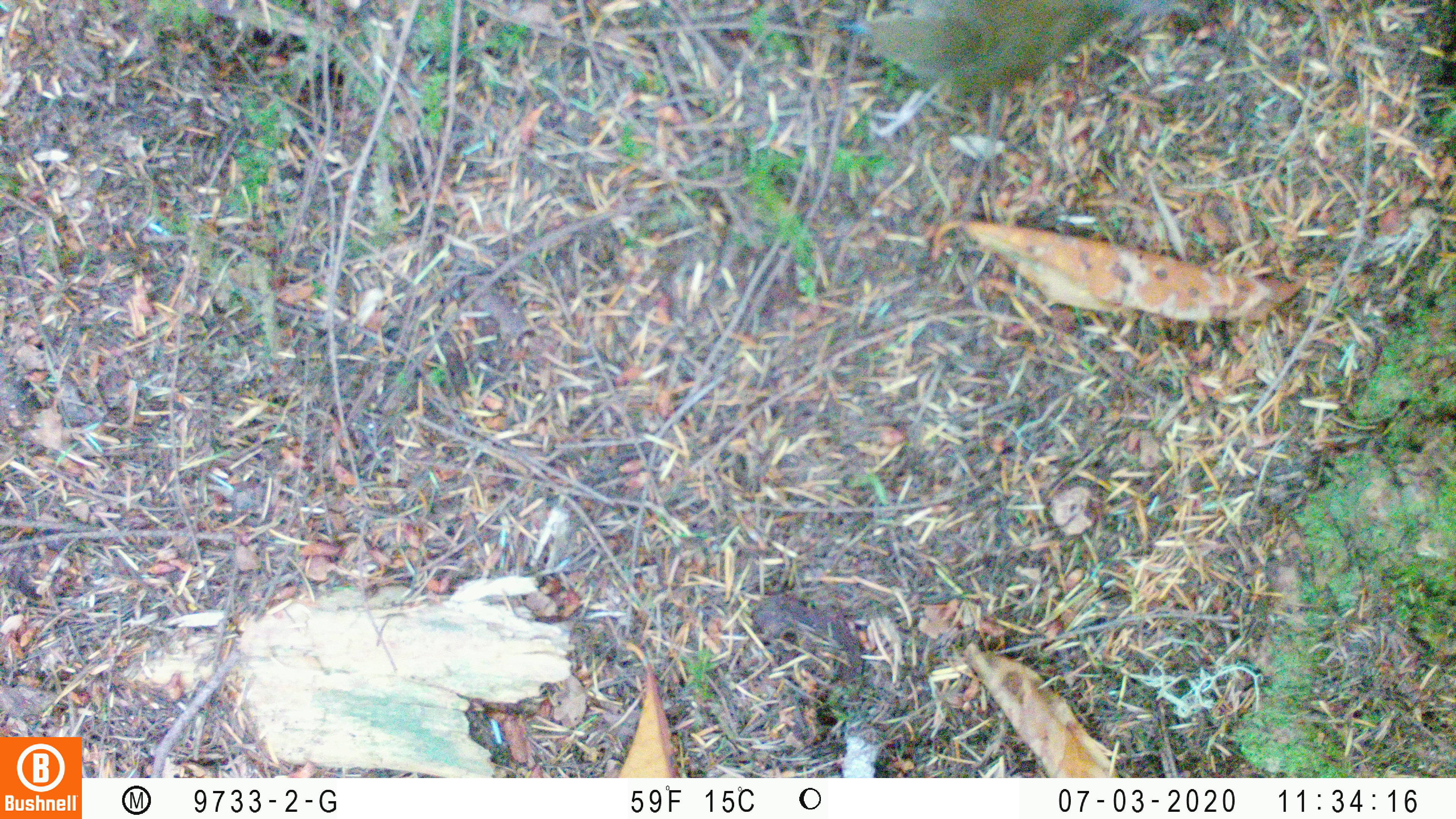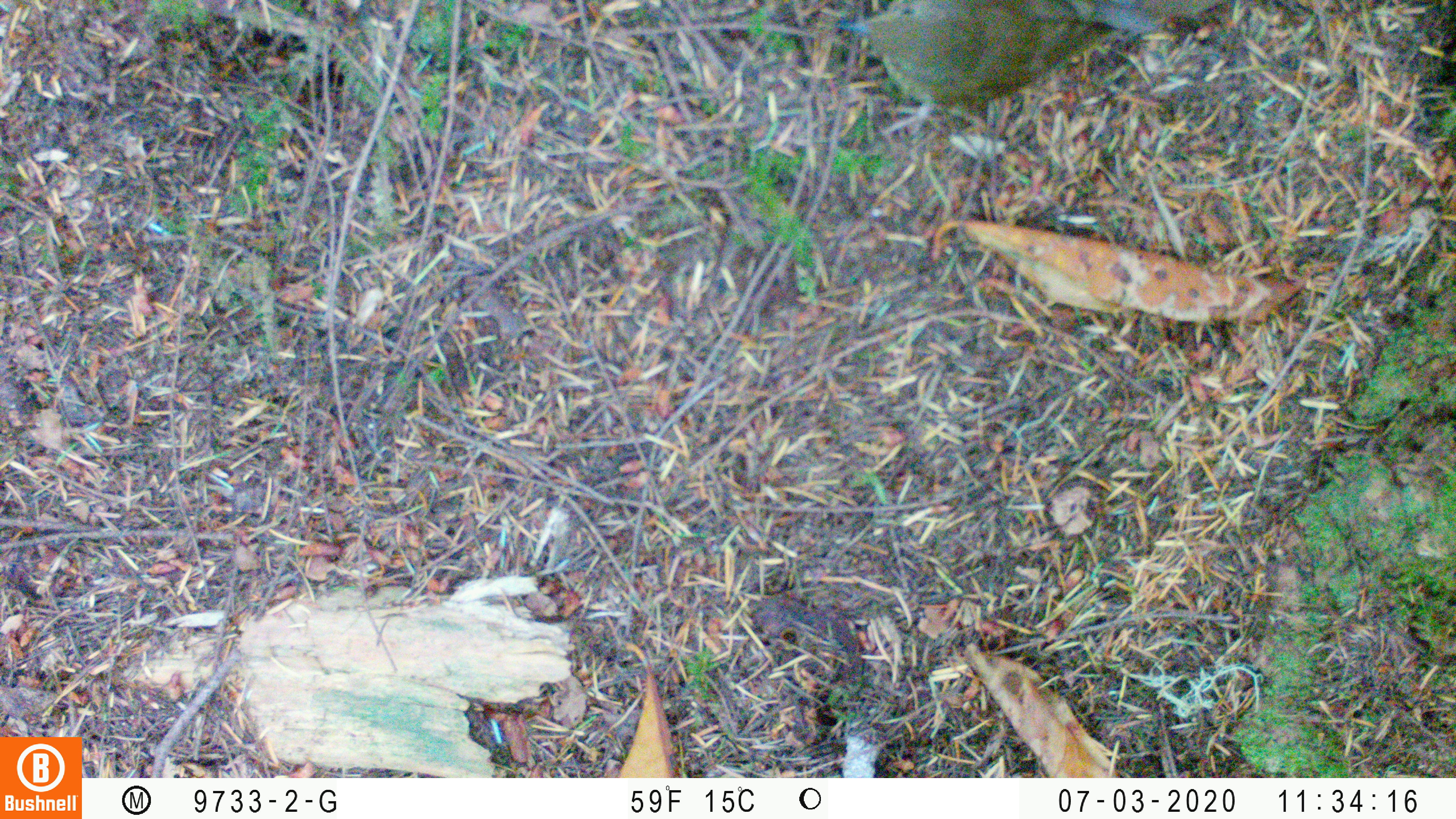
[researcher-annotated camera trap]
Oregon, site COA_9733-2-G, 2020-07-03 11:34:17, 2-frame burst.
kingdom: Animalia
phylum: Chordata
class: Aves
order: Passeriformes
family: Turdidae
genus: Catharus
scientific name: Catharus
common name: brown thrushes and nightingale-thrushes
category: catharus species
Catharus species (brown thrushes and nightingale-thrushes) (Catharus).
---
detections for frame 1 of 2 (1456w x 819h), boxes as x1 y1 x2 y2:
catharus species: 835 1 1138 98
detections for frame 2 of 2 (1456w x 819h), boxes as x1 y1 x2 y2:
catharus species: 833 1 1138 116